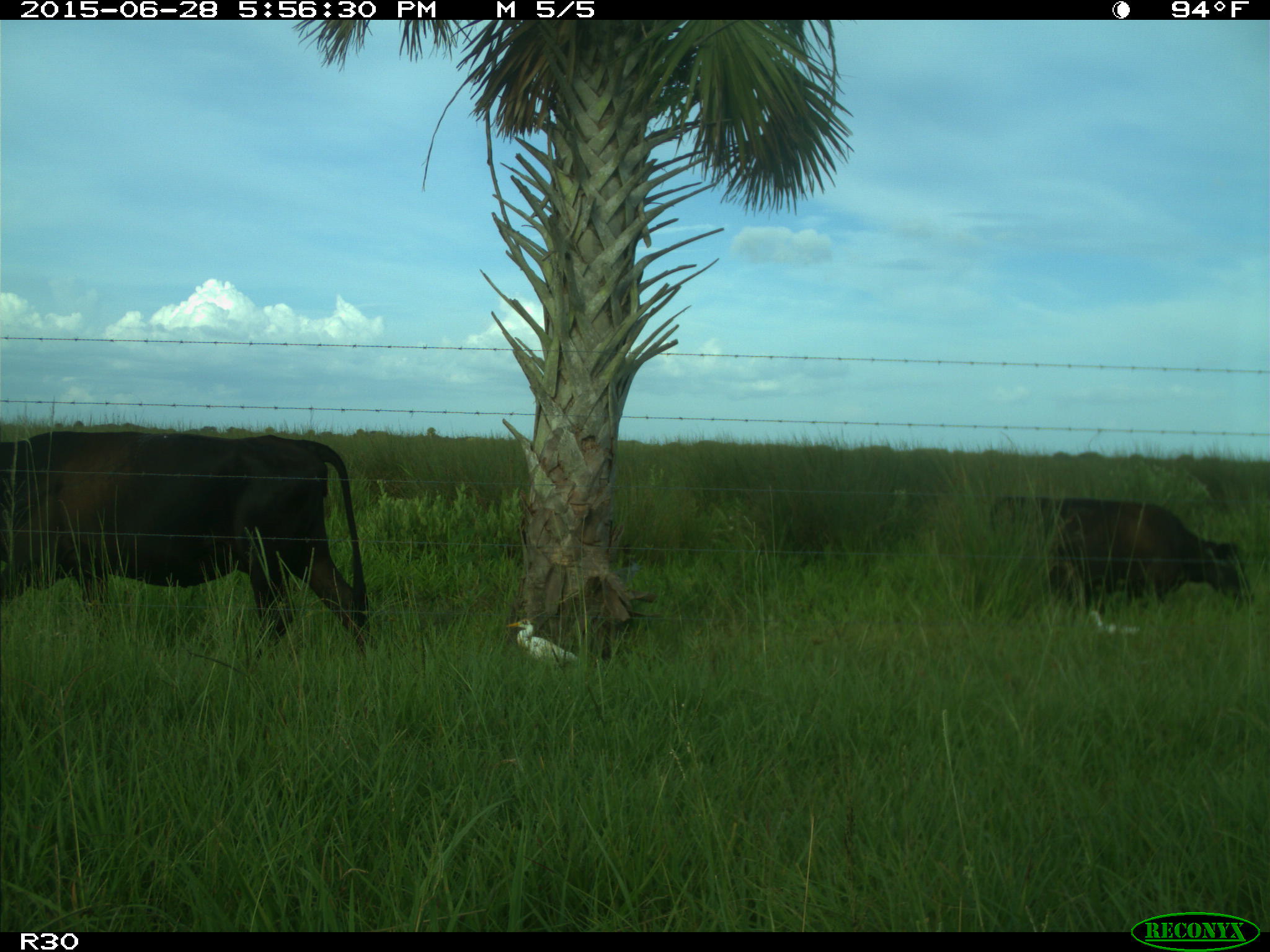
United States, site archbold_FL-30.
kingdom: Animalia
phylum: Chordata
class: Mammalia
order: Artiodactyla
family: Bovidae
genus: Bos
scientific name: Bos taurus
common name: domestic cow